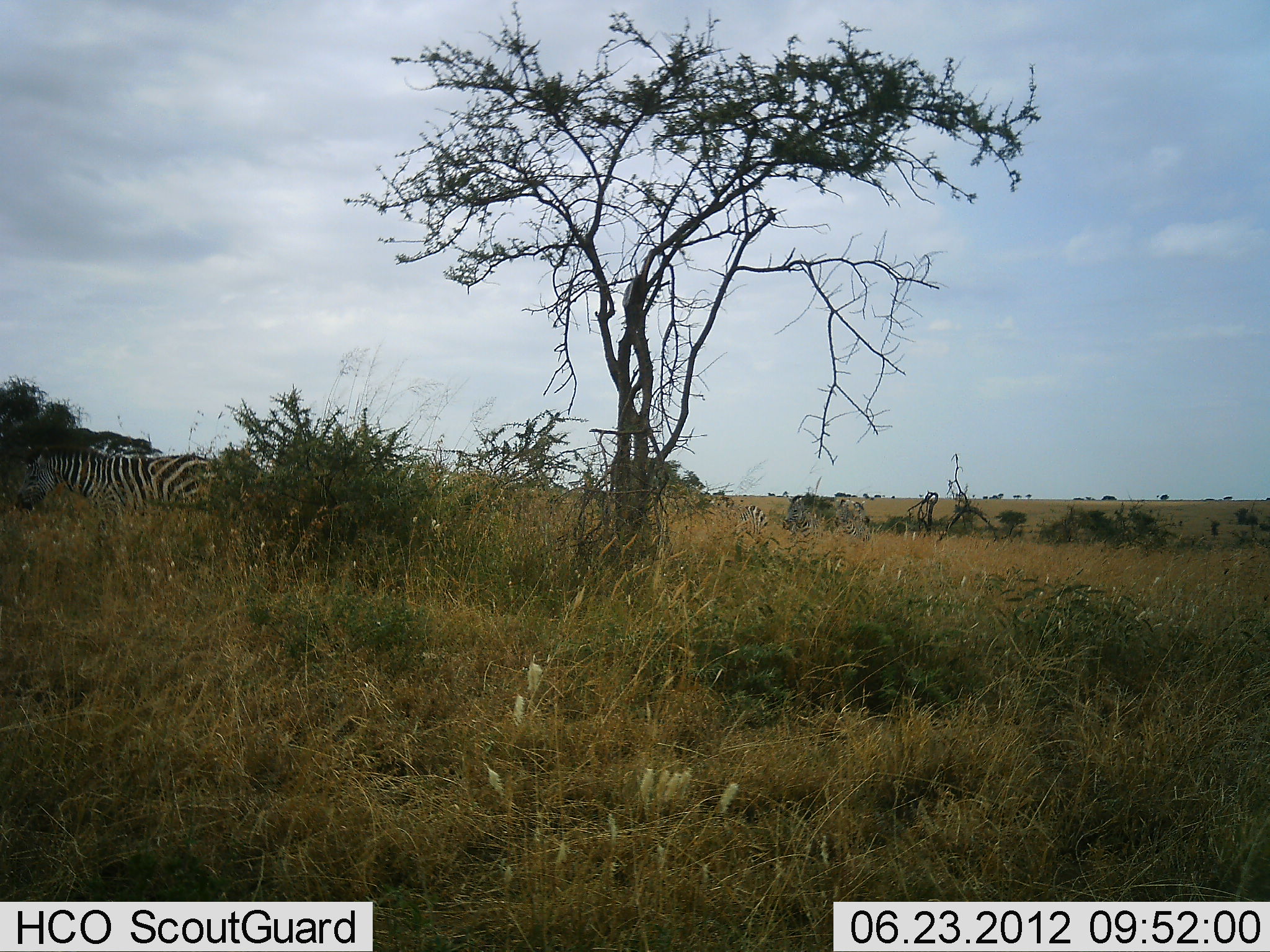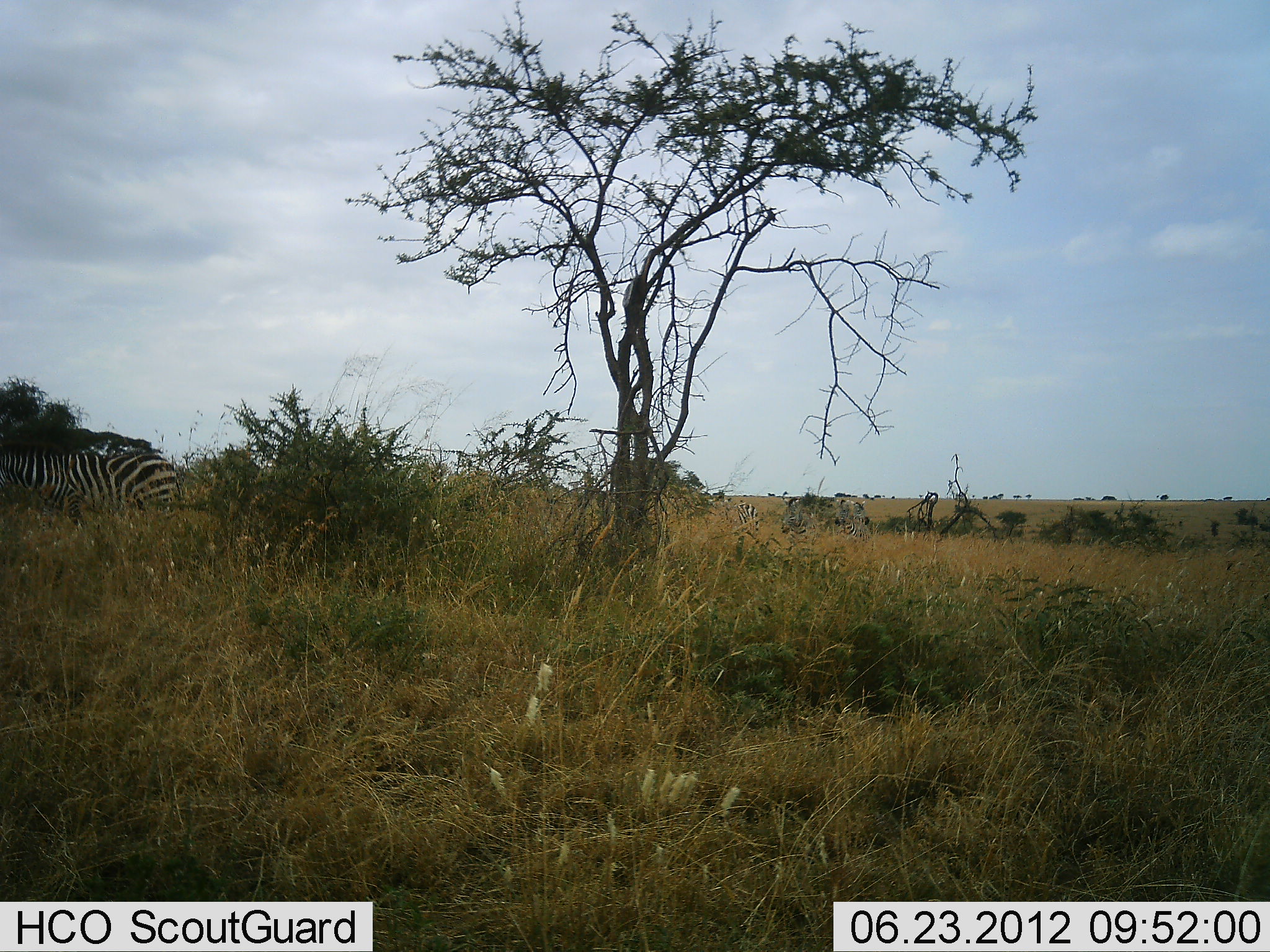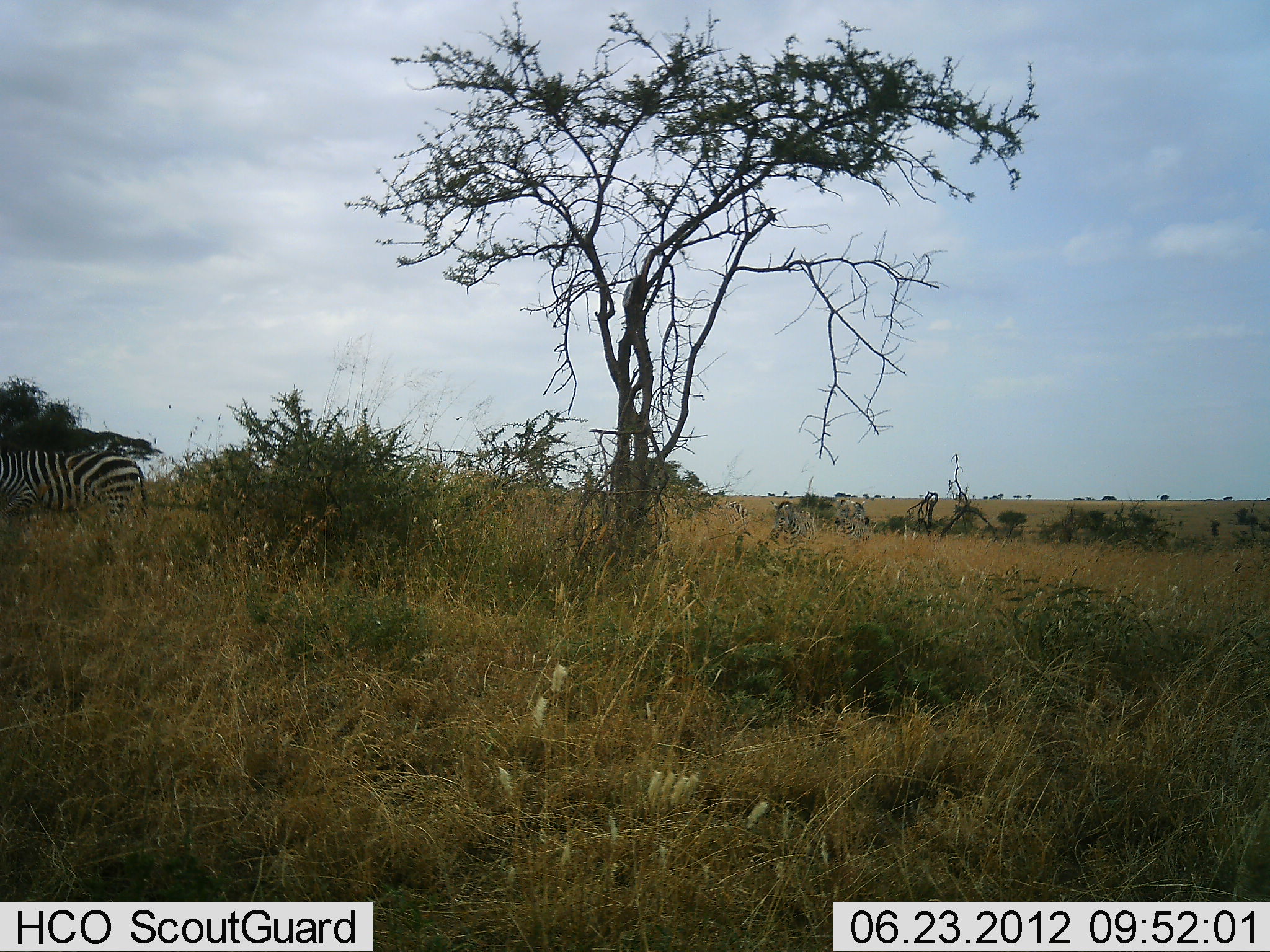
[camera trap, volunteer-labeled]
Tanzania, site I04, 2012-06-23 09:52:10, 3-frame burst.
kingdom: Animalia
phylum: Chordata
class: Mammalia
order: Perissodactyla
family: Equidae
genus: Equus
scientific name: Equus quagga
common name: plains zebra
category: zebra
Zebra (plains zebra) (Equus quagga), count 2. Behavior (volunteer vote fractions): standing 10%, resting 0%, moving 80%, interacting 0%. Young present (vote fraction): 0%. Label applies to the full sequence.